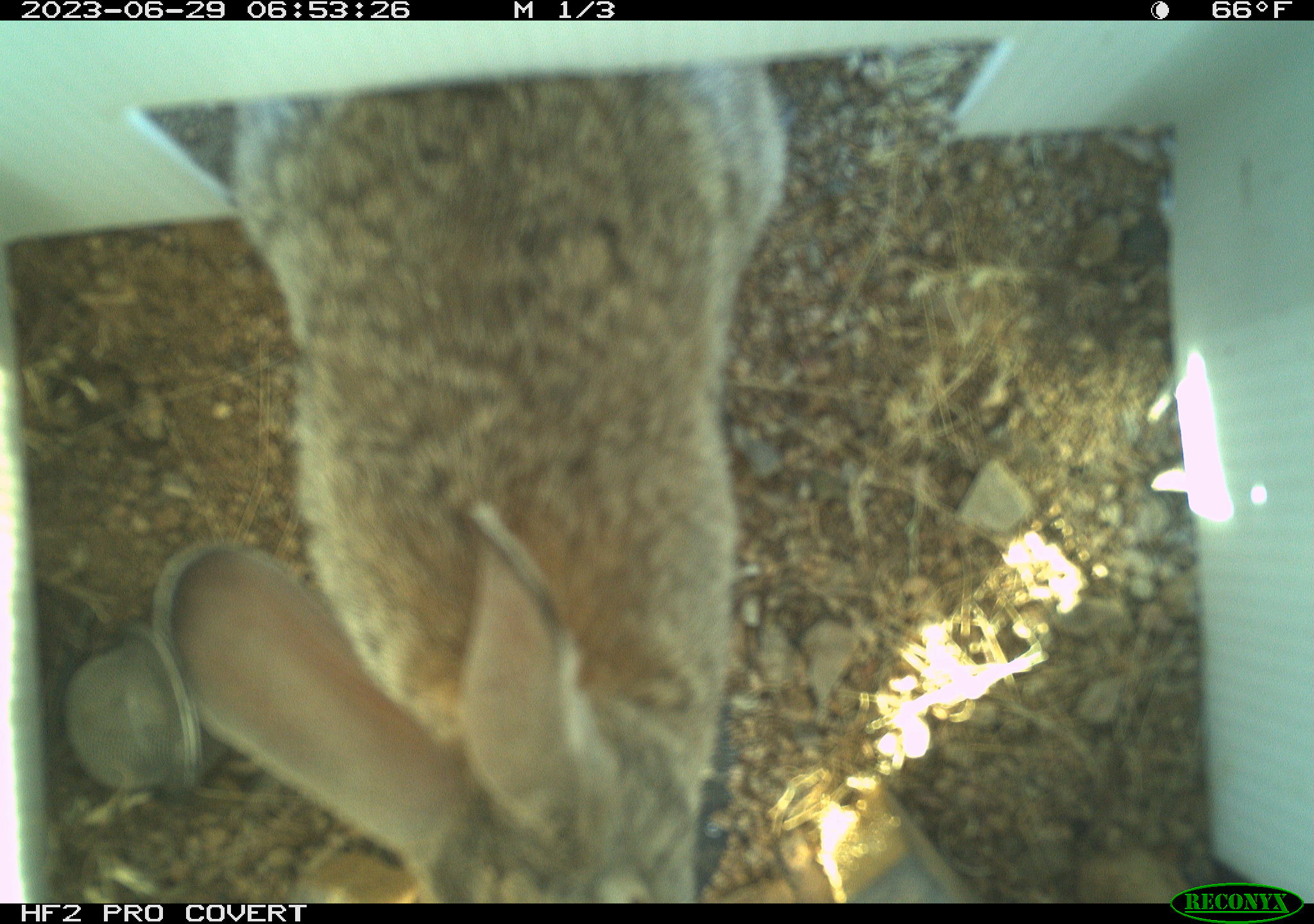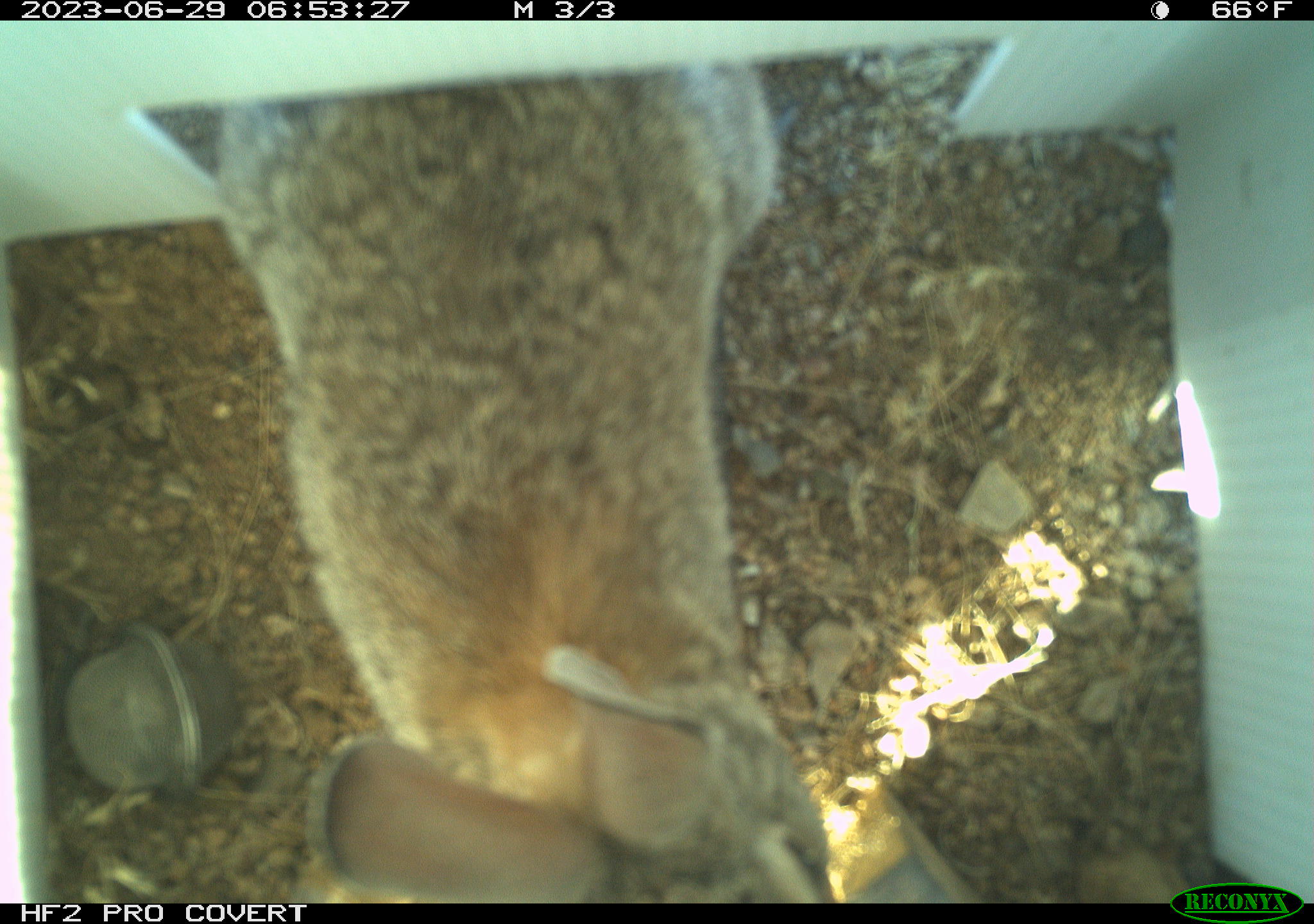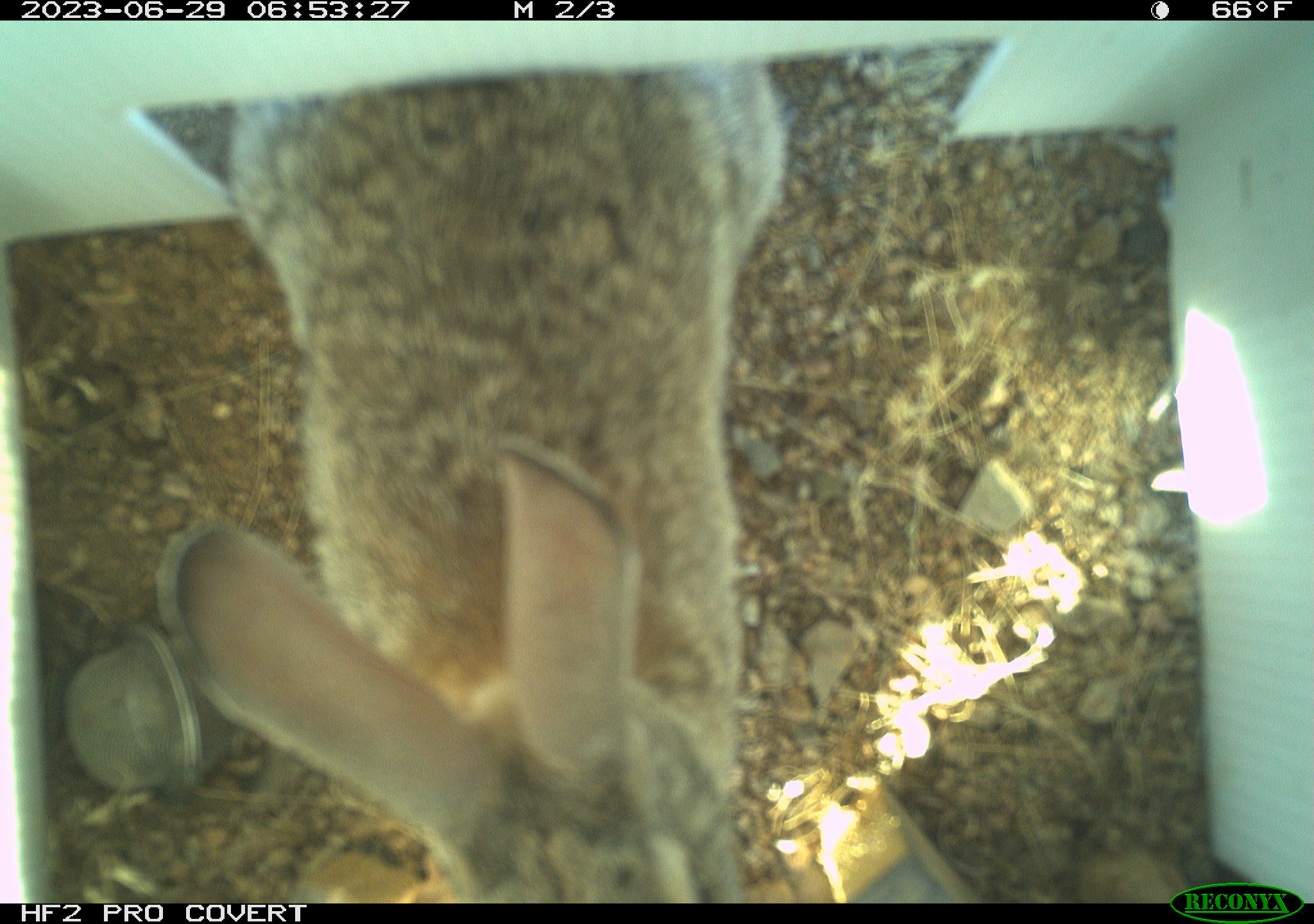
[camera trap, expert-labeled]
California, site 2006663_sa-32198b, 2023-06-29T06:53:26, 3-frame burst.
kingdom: Animalia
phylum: Chordata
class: Mammalia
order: Lagomorpha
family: Leporidae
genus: Lepus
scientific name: Lepus californicus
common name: black-tailed jackrabbit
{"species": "black-tailed jackrabbit (Lepus californicus)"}